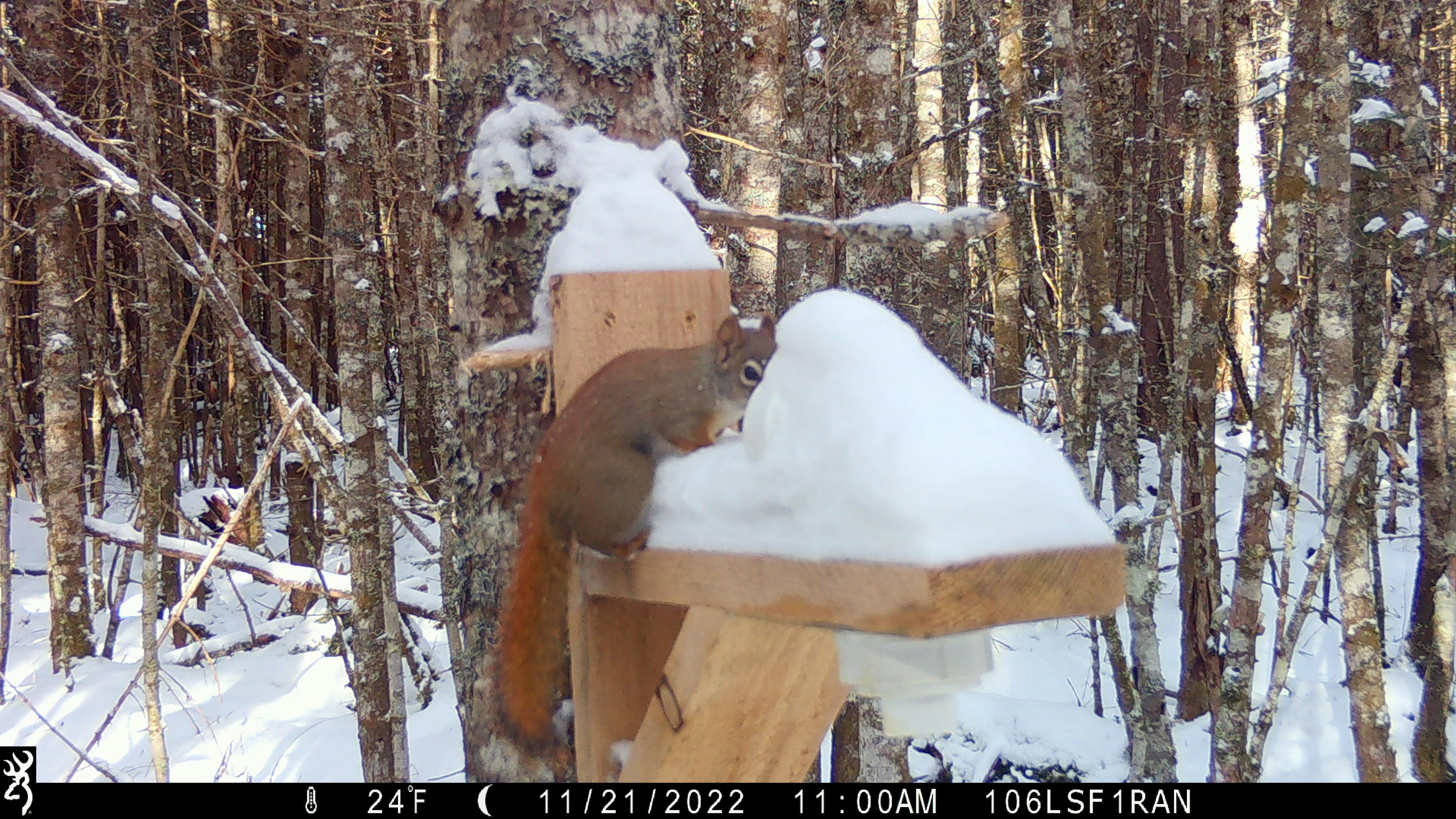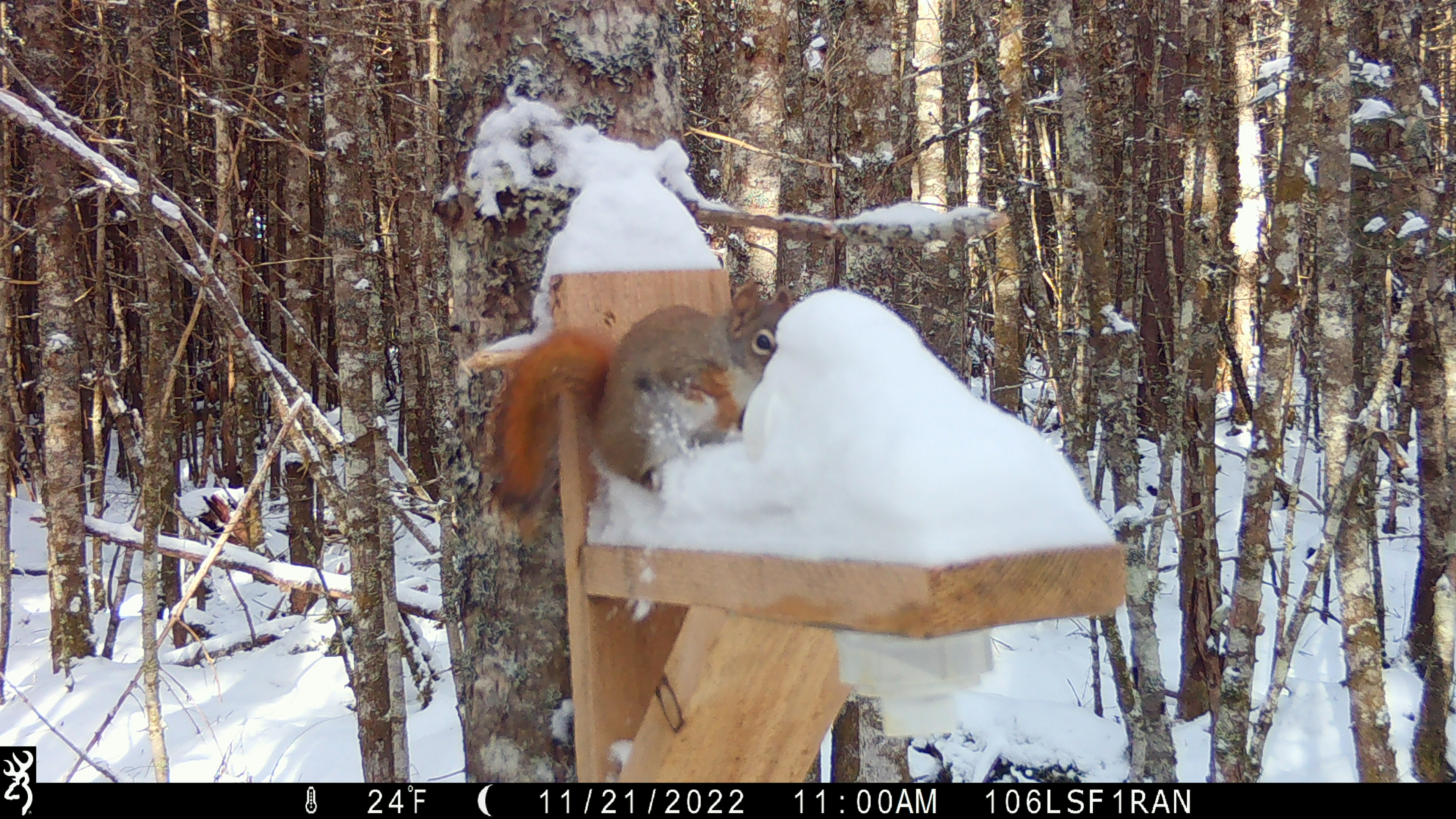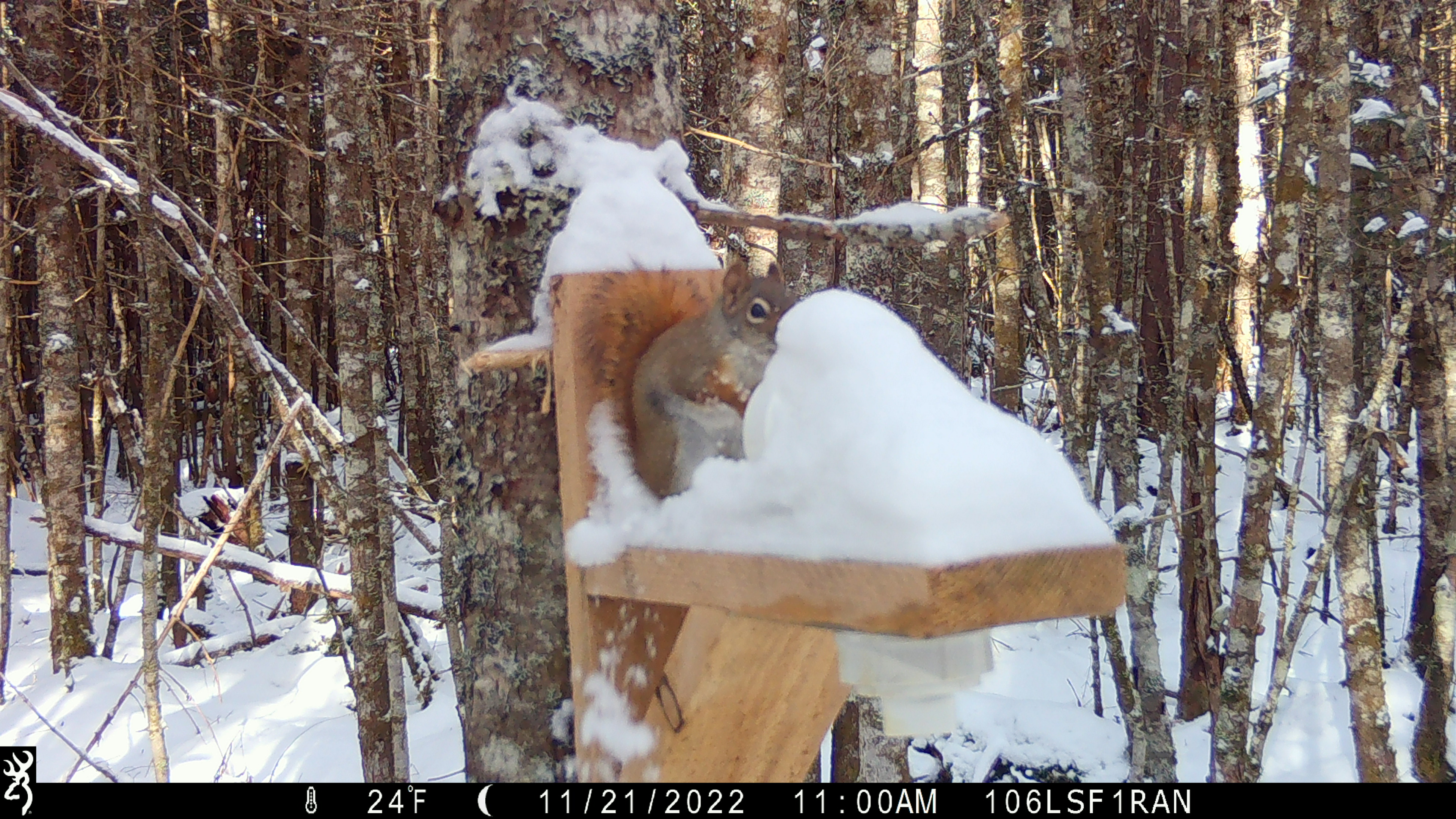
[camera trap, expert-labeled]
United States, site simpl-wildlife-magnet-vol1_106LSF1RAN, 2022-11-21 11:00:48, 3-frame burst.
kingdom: Animalia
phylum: Chordata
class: Mammalia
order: Rodentia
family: Sciuridae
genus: Tamiasciurus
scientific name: Tamiasciurus hudsonicus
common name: red squirrel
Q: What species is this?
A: Red squirrel (Tamiasciurus hudsonicus).